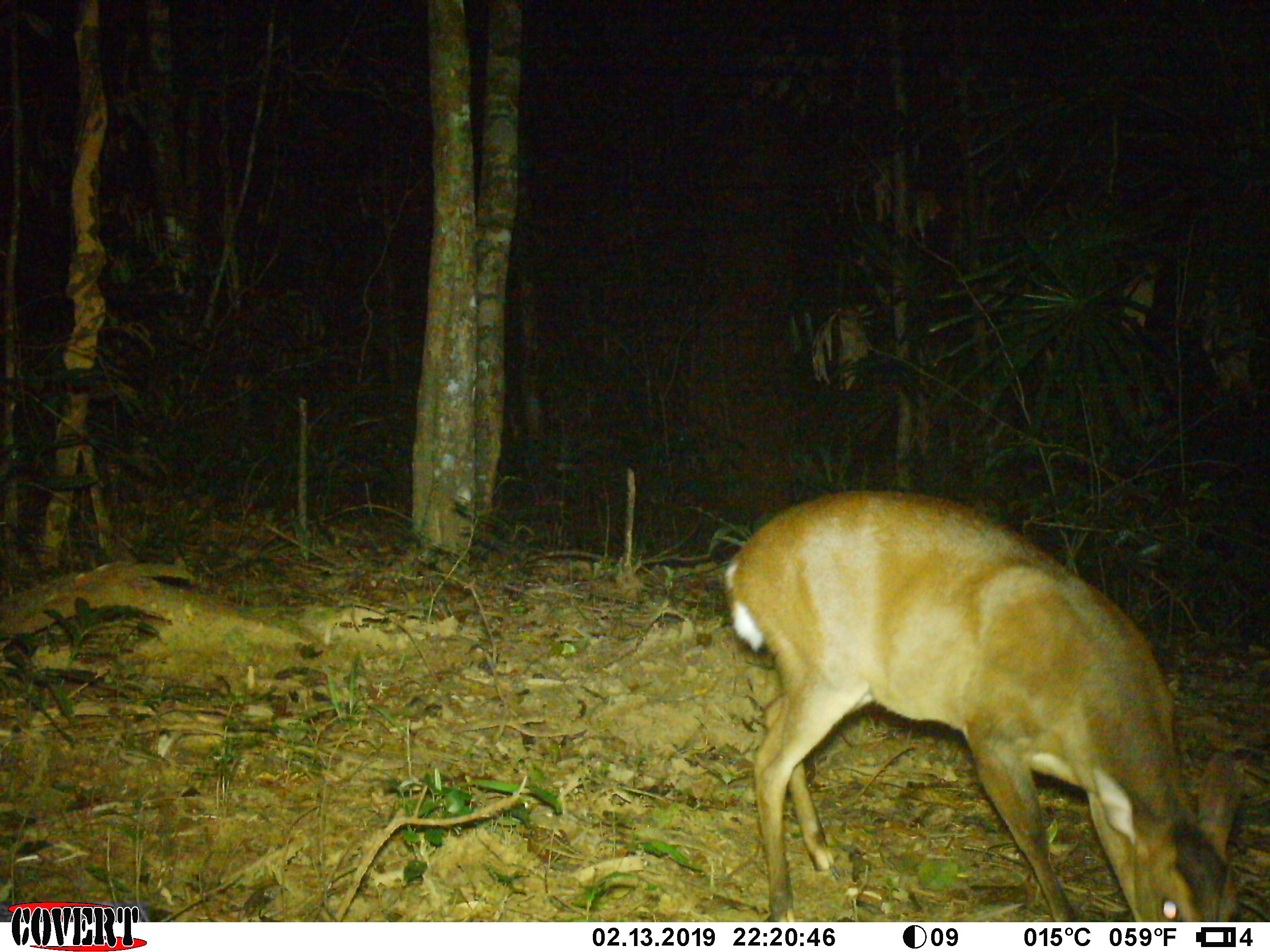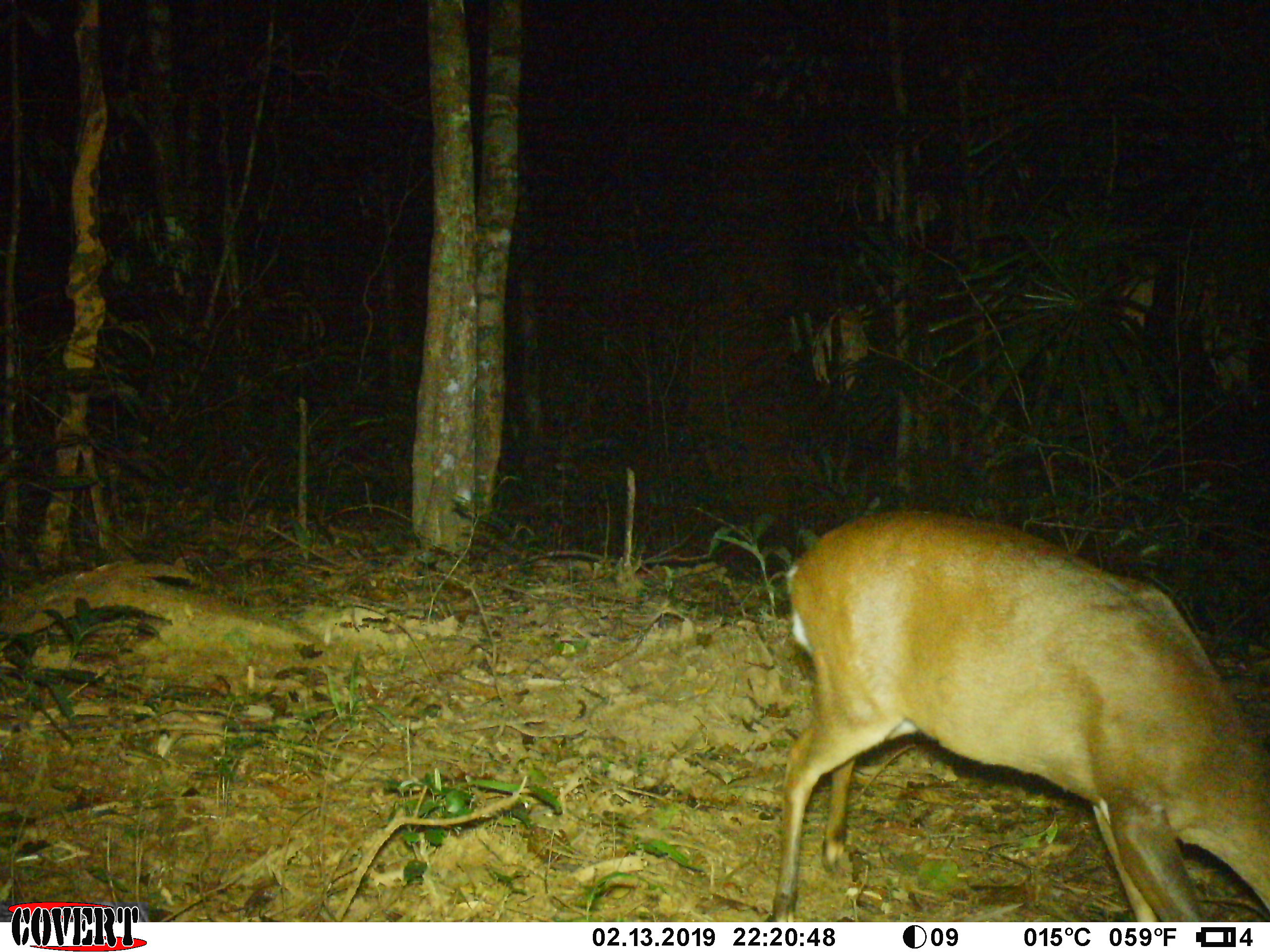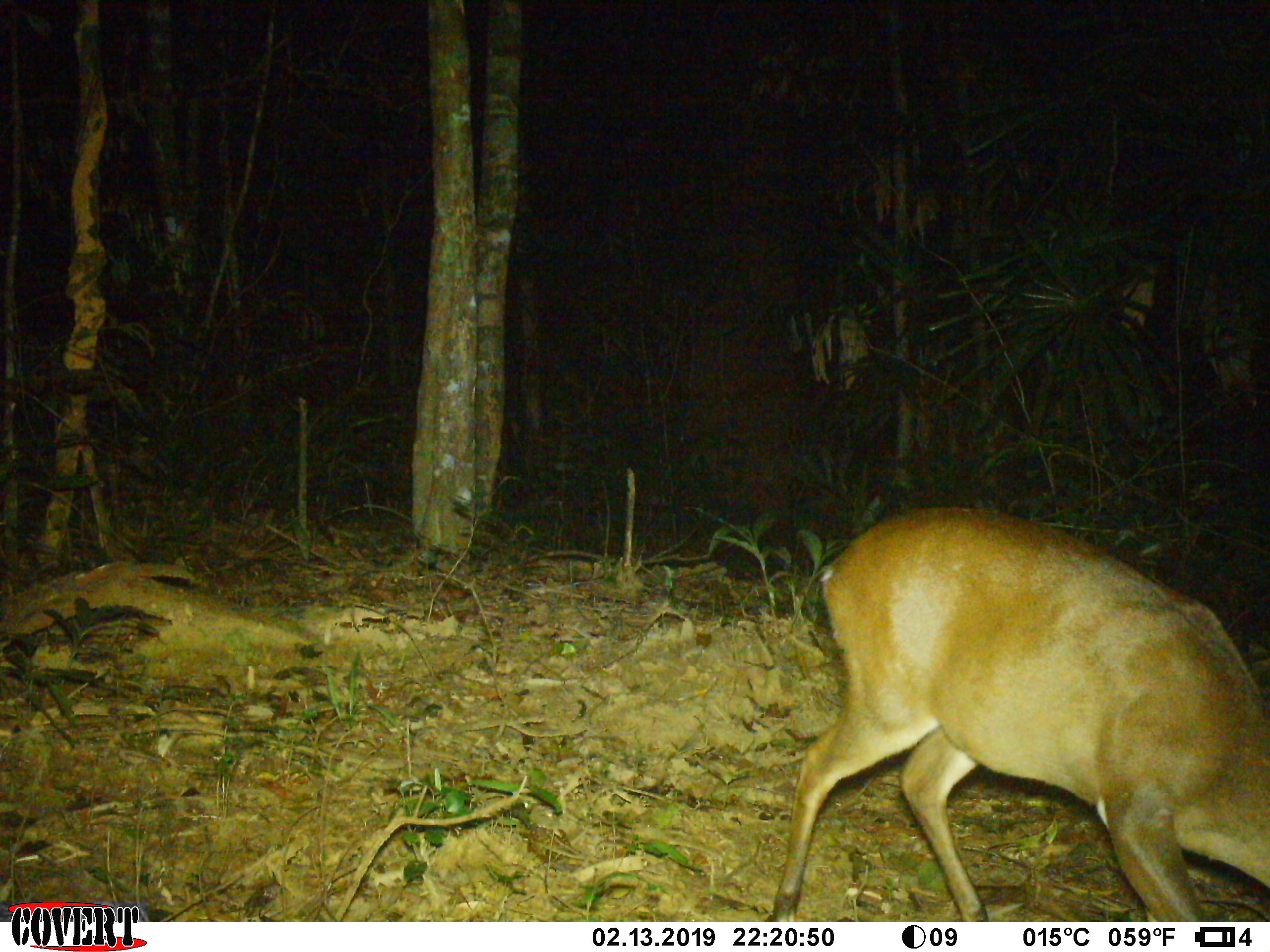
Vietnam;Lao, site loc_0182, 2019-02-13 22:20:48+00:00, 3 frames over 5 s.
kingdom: Animalia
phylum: Chordata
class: Mammalia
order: Artiodactyla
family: Cervidae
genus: Muntiacus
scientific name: Muntiacus vuquangensis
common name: large-antlered muntjac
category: large antlered muntjac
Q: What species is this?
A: Large antlered muntjac (large-antlered muntjac) (Muntiacus vuquangensis).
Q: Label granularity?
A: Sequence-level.